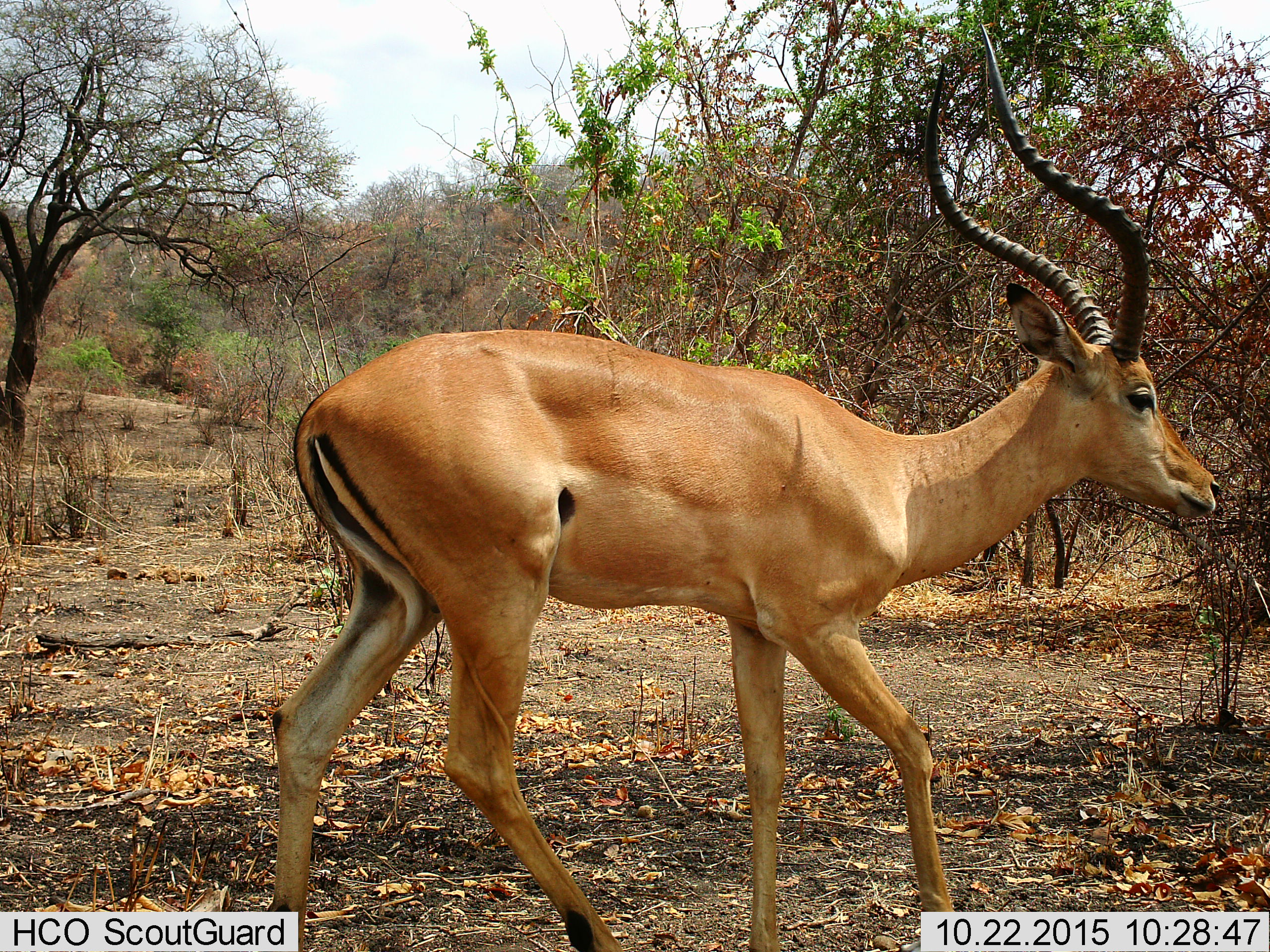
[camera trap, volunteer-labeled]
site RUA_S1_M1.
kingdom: Animalia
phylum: Chordata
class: Mammalia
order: Artiodactyla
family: Bovidae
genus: Aepyceros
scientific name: Aepyceros melampus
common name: impala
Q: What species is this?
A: Impala (Aepyceros melampus).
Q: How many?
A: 1.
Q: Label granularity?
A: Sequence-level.